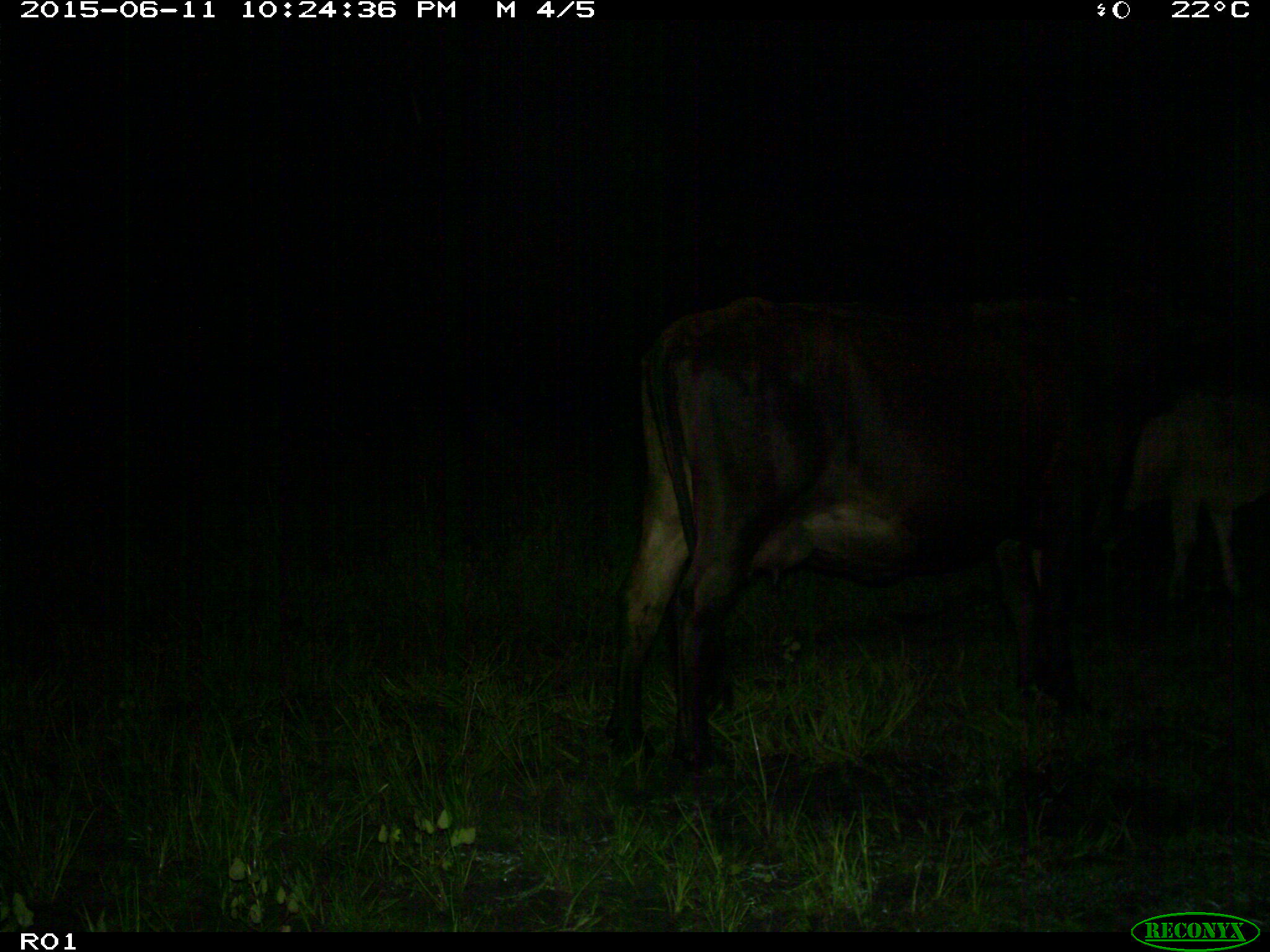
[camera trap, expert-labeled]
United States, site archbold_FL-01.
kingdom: Animalia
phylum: Chordata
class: Mammalia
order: Artiodactyla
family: Bovidae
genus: Bos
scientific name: Bos taurus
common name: domestic cow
Bos taurus (domestic cow).